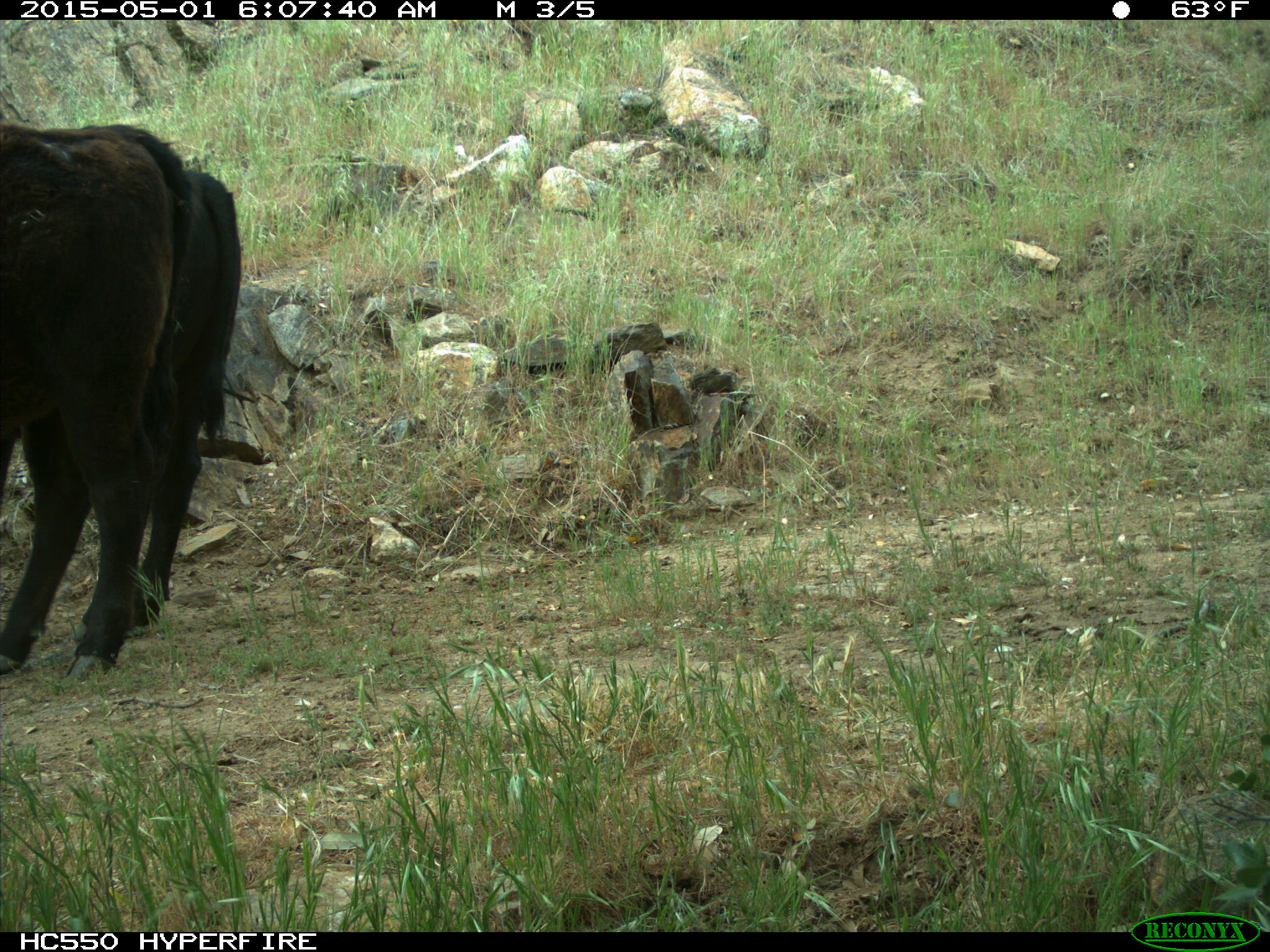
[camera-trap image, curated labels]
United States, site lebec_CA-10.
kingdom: Animalia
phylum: Chordata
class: Mammalia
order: Artiodactyla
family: Bovidae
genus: Bos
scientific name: Bos taurus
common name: domestic cow